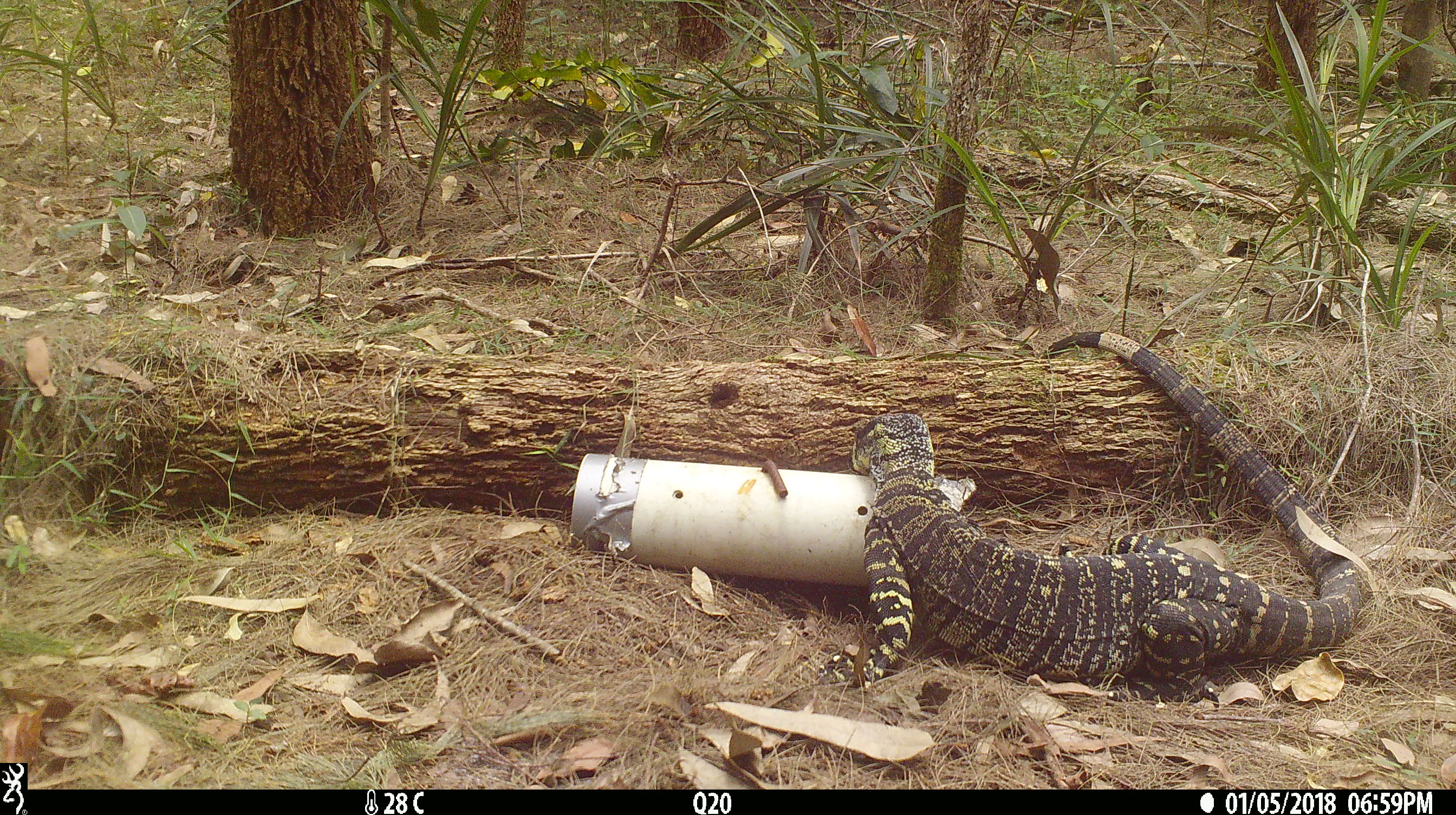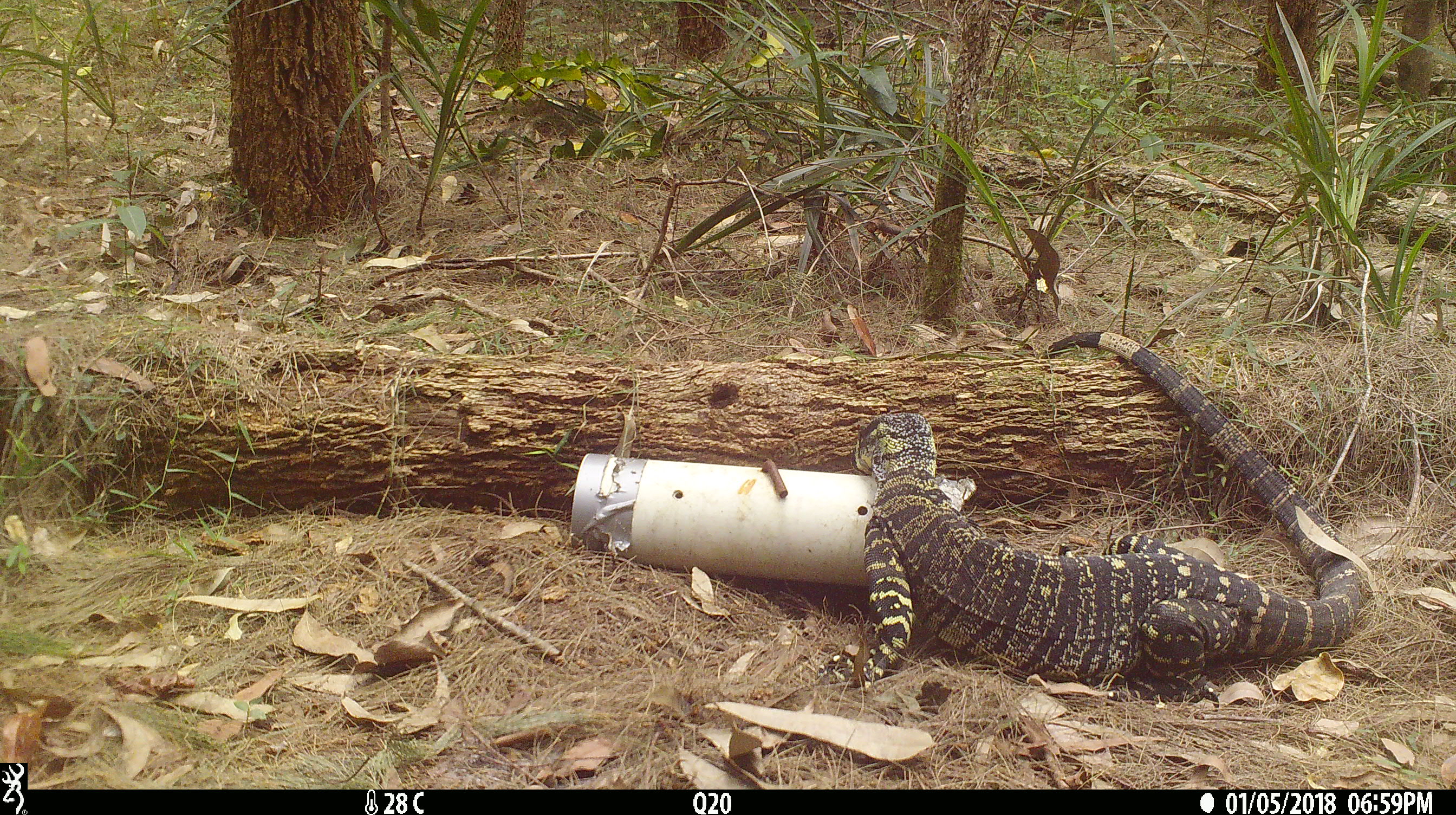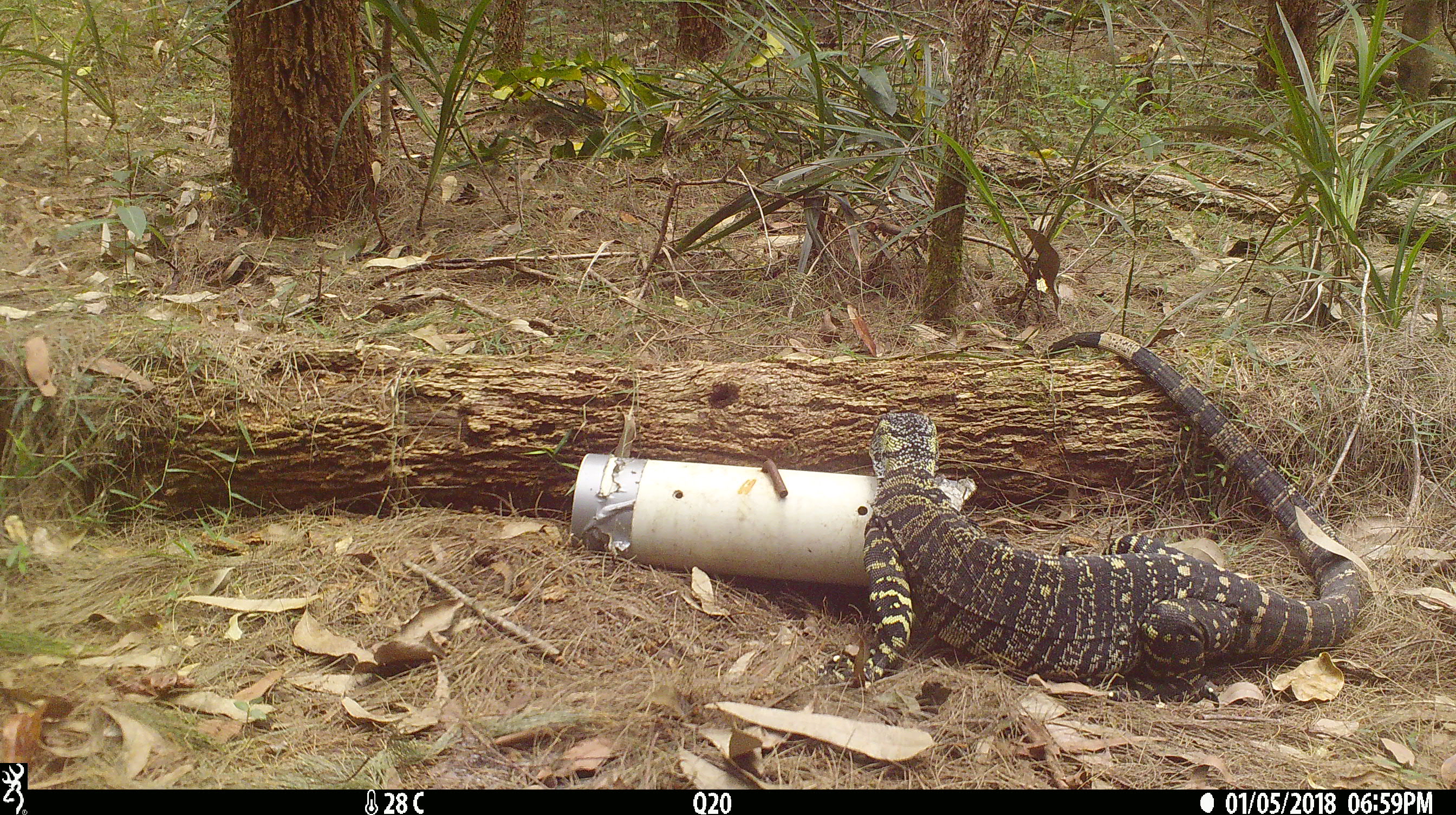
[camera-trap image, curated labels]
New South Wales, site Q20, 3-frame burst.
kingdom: Animalia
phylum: Chordata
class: Reptilia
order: Squamata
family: Varanidae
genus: Varanus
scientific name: Varanus varius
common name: lace monitor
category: goanna